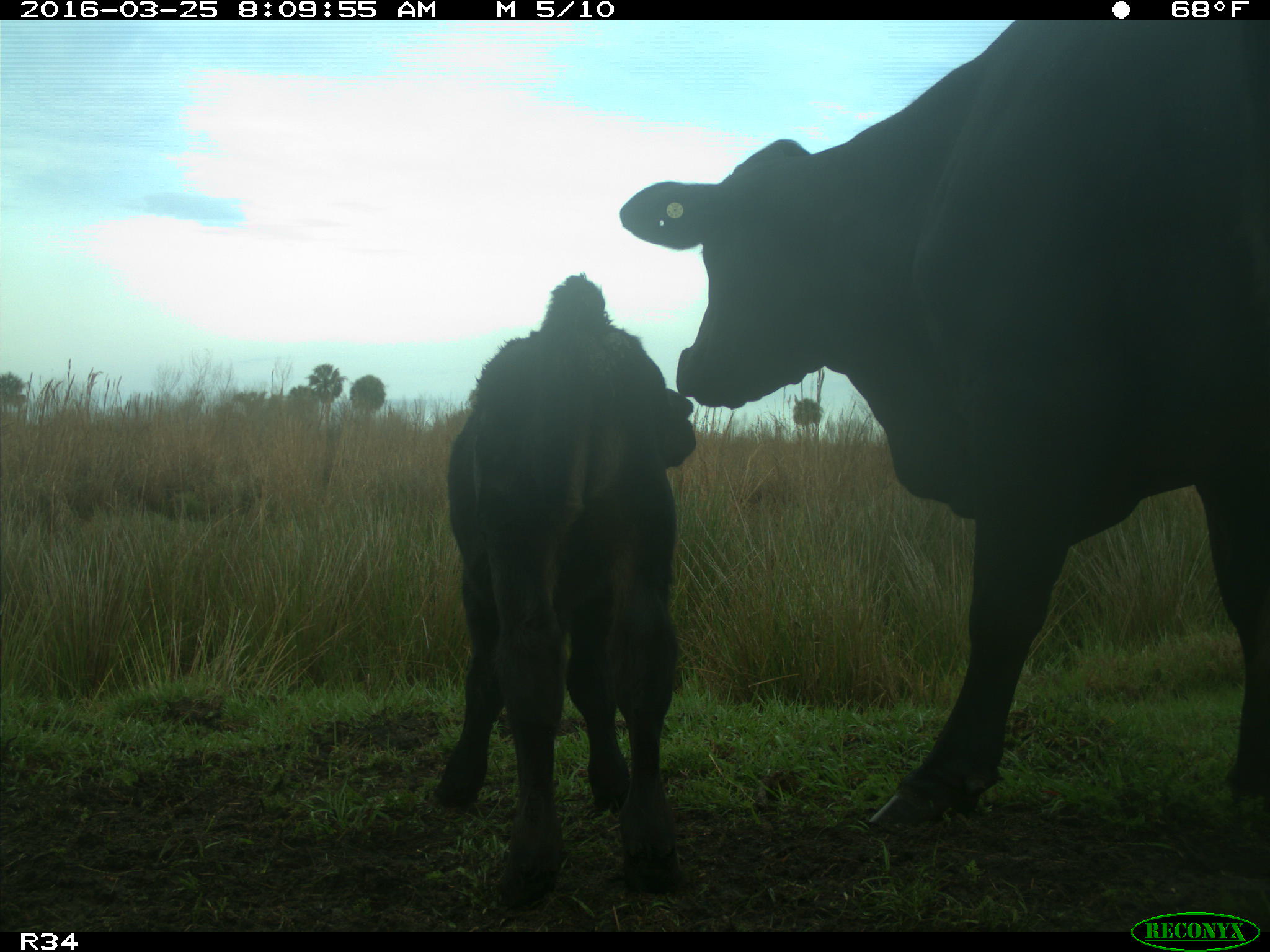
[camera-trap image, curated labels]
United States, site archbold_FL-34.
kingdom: Animalia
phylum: Chordata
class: Mammalia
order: Artiodactyla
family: Bovidae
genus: Bos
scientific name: Bos taurus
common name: domestic cow